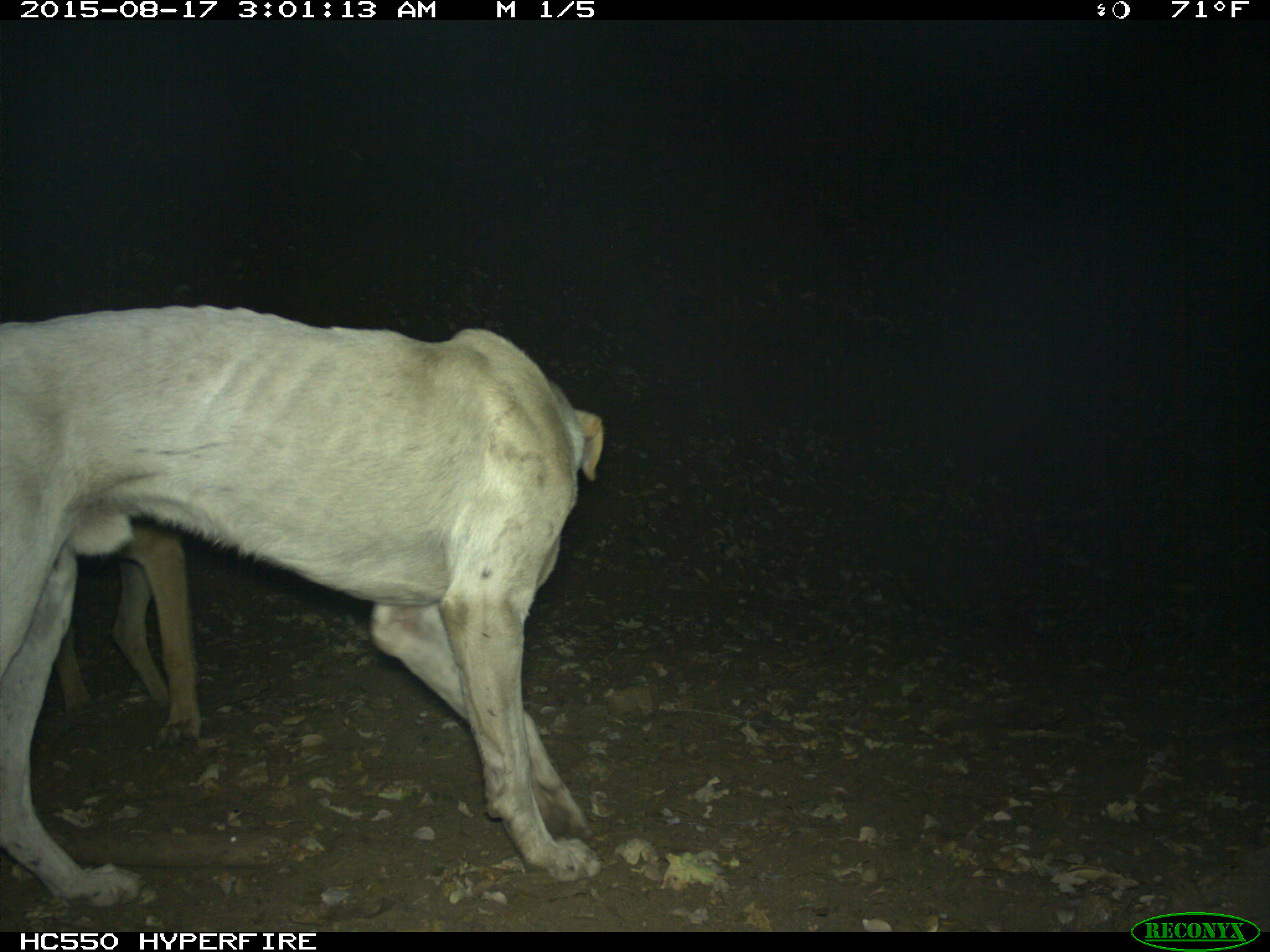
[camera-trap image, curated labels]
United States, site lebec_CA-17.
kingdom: Animalia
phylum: Chordata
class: Mammalia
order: Carnivora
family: Canidae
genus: Canis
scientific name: Canis familiaris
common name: domestic dog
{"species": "Canis familiaris (domestic dog)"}